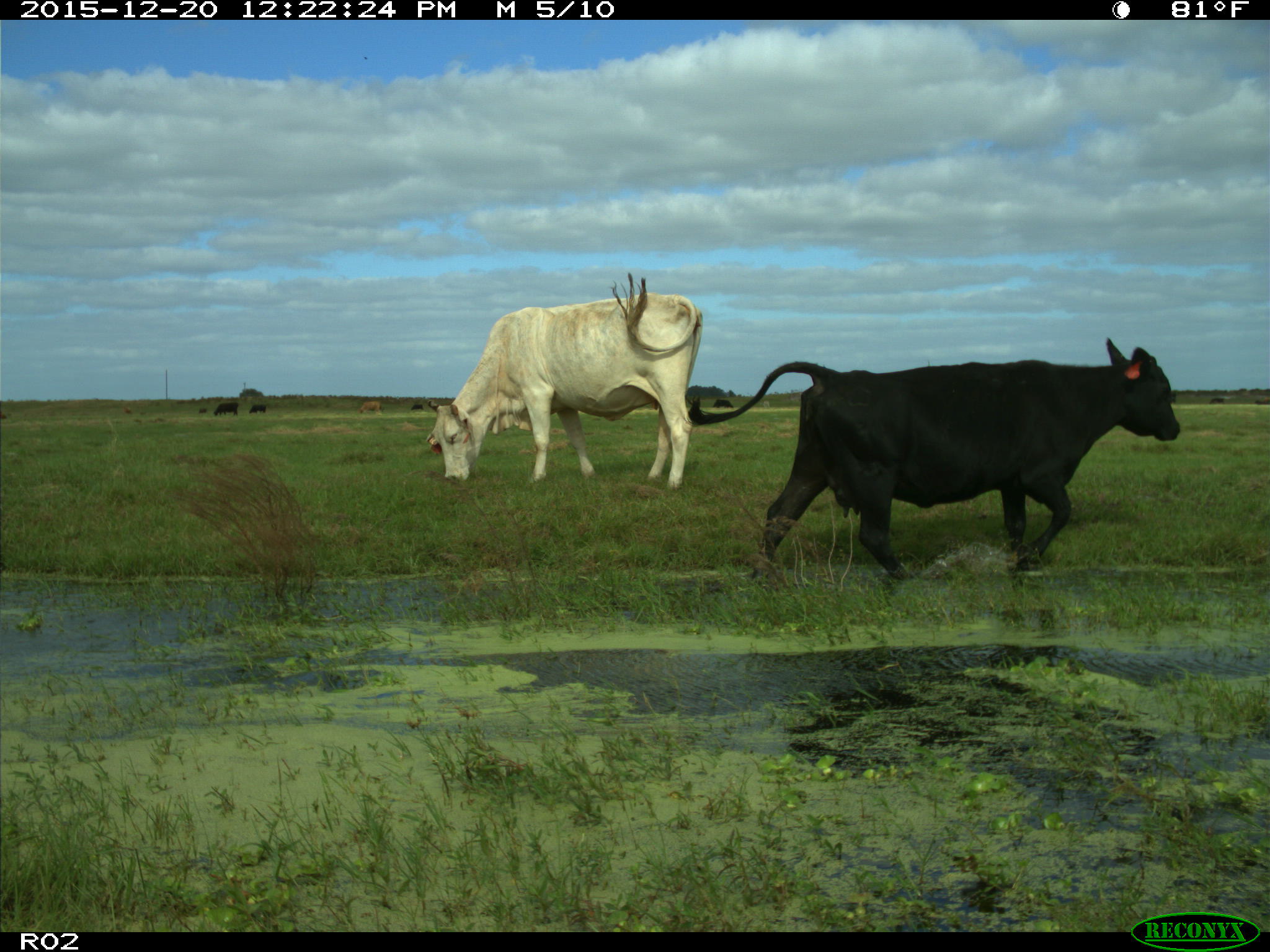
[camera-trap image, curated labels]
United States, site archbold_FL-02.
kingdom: Animalia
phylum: Chordata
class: Mammalia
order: Artiodactyla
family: Bovidae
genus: Bos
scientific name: Bos taurus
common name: domestic cow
Bos taurus (domestic cow).